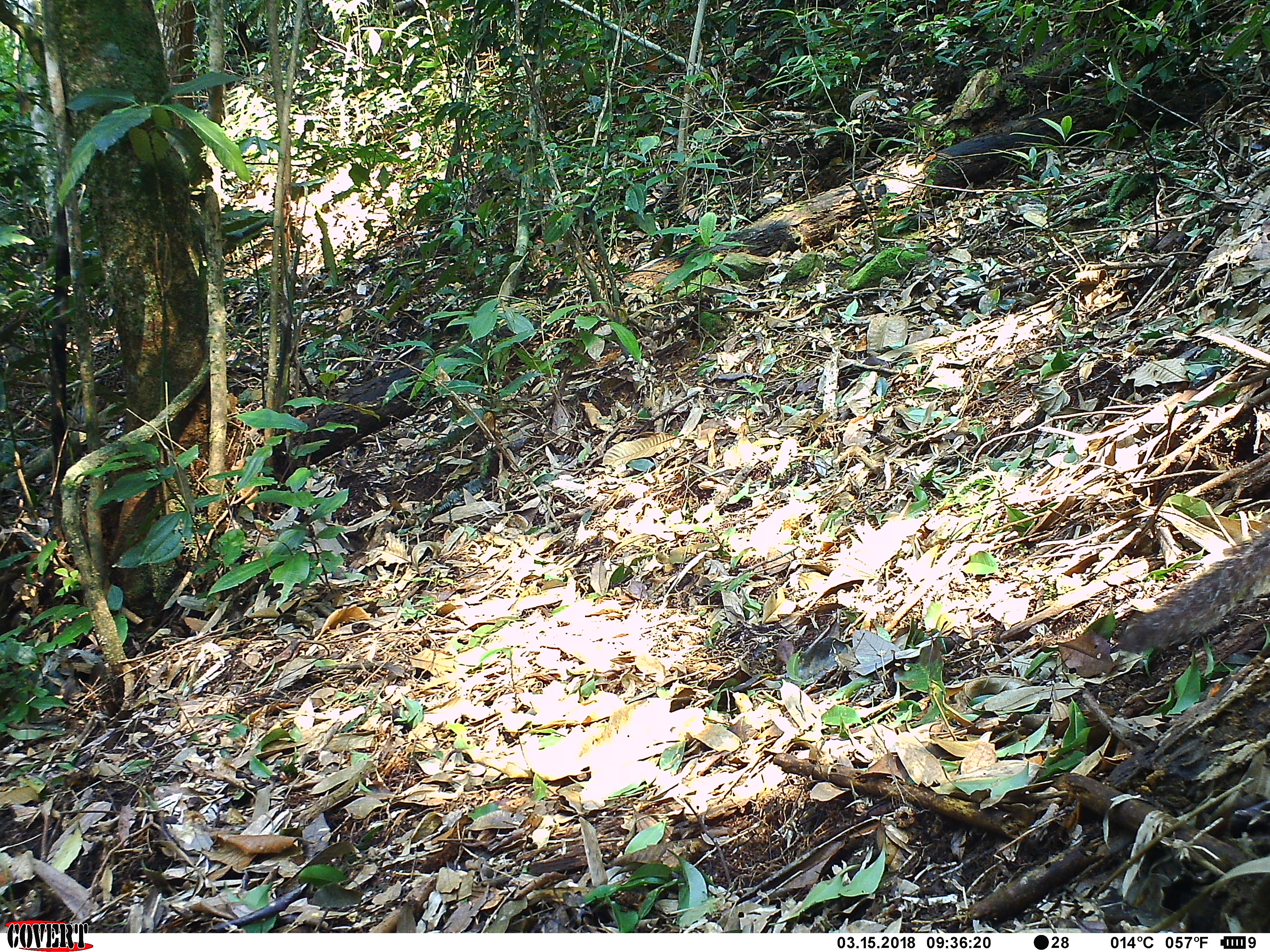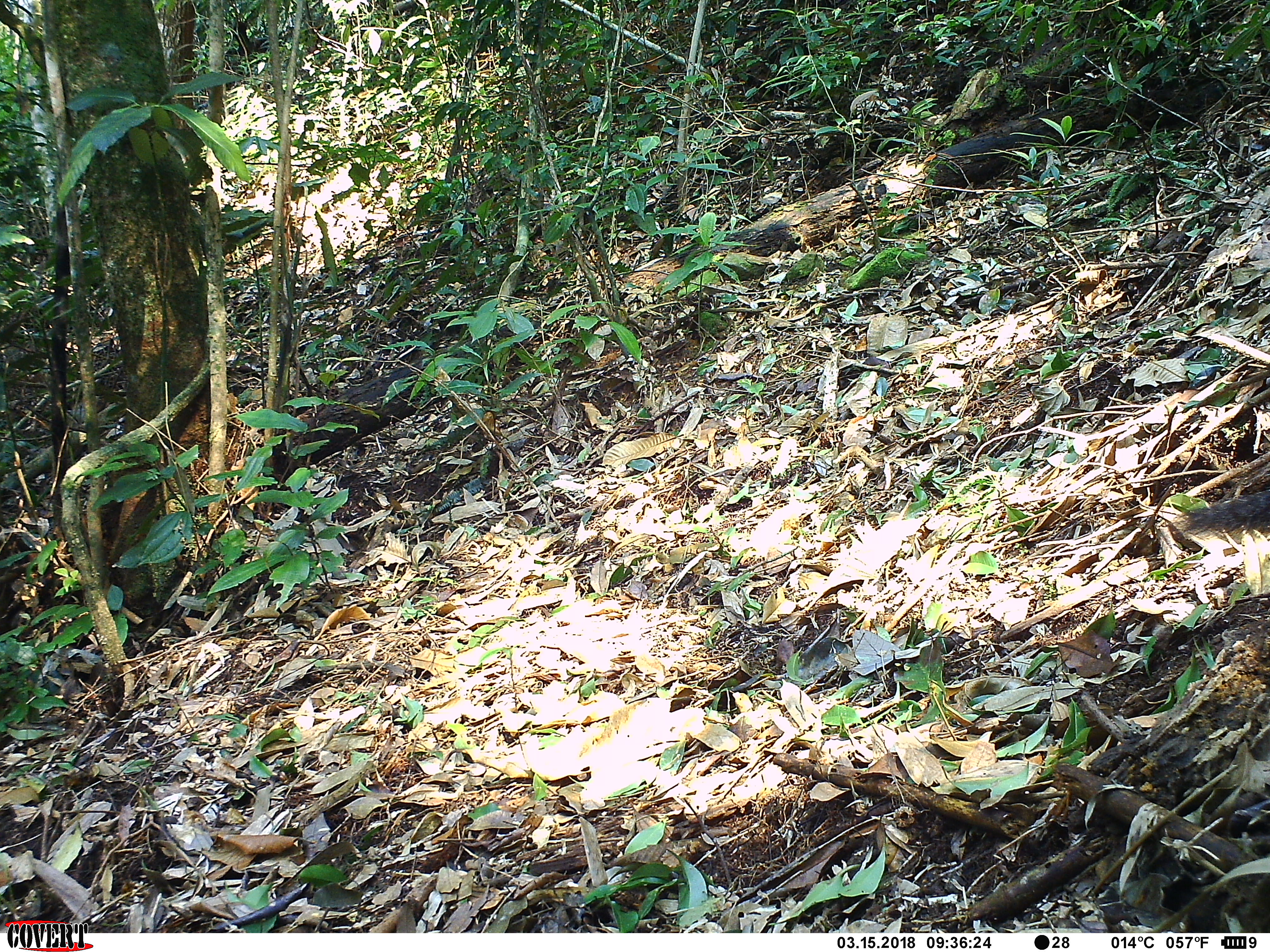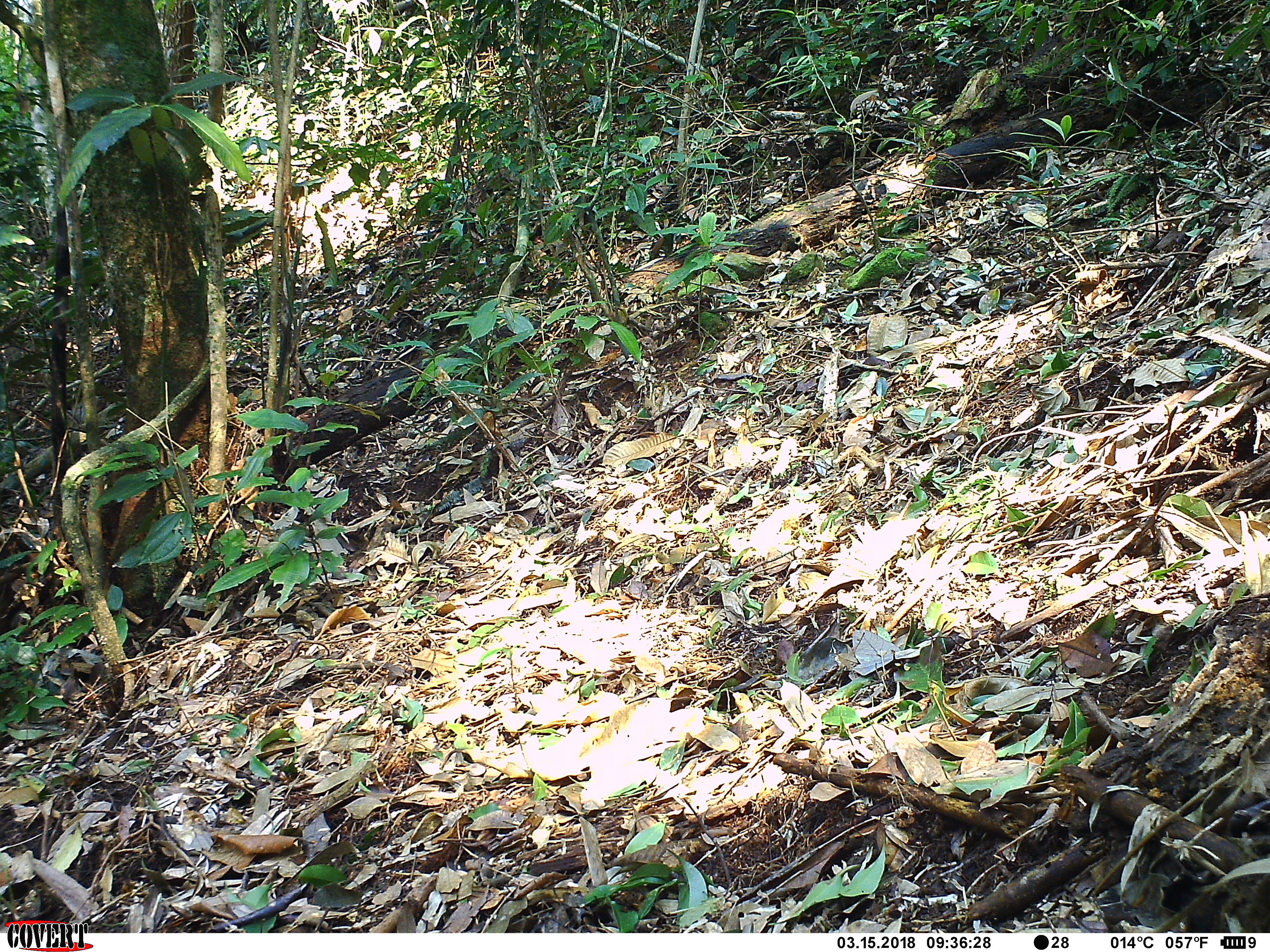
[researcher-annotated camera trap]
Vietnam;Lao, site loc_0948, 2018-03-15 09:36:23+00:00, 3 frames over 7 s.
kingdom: Animalia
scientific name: Animalia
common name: animal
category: unidentified animal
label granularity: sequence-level